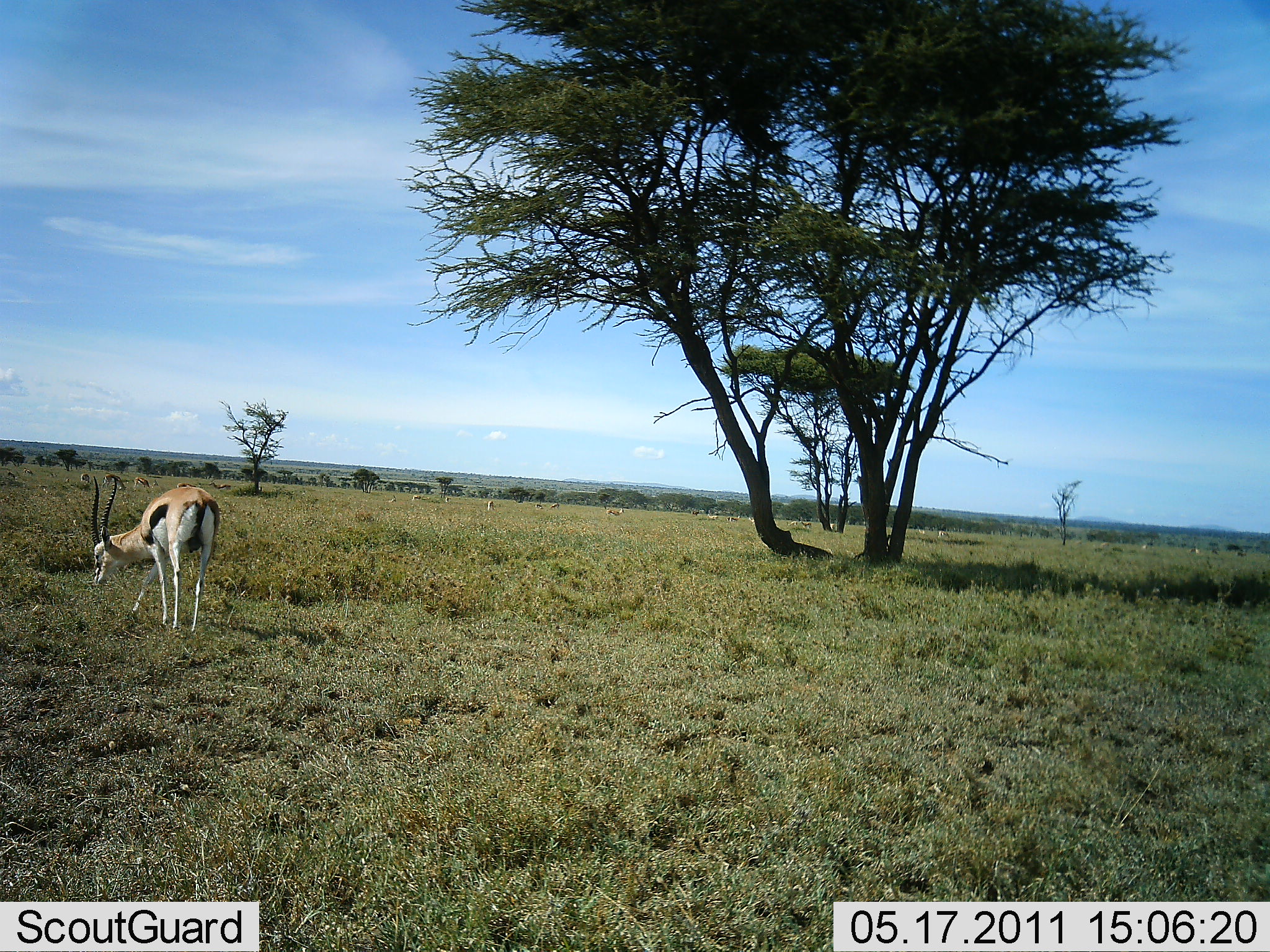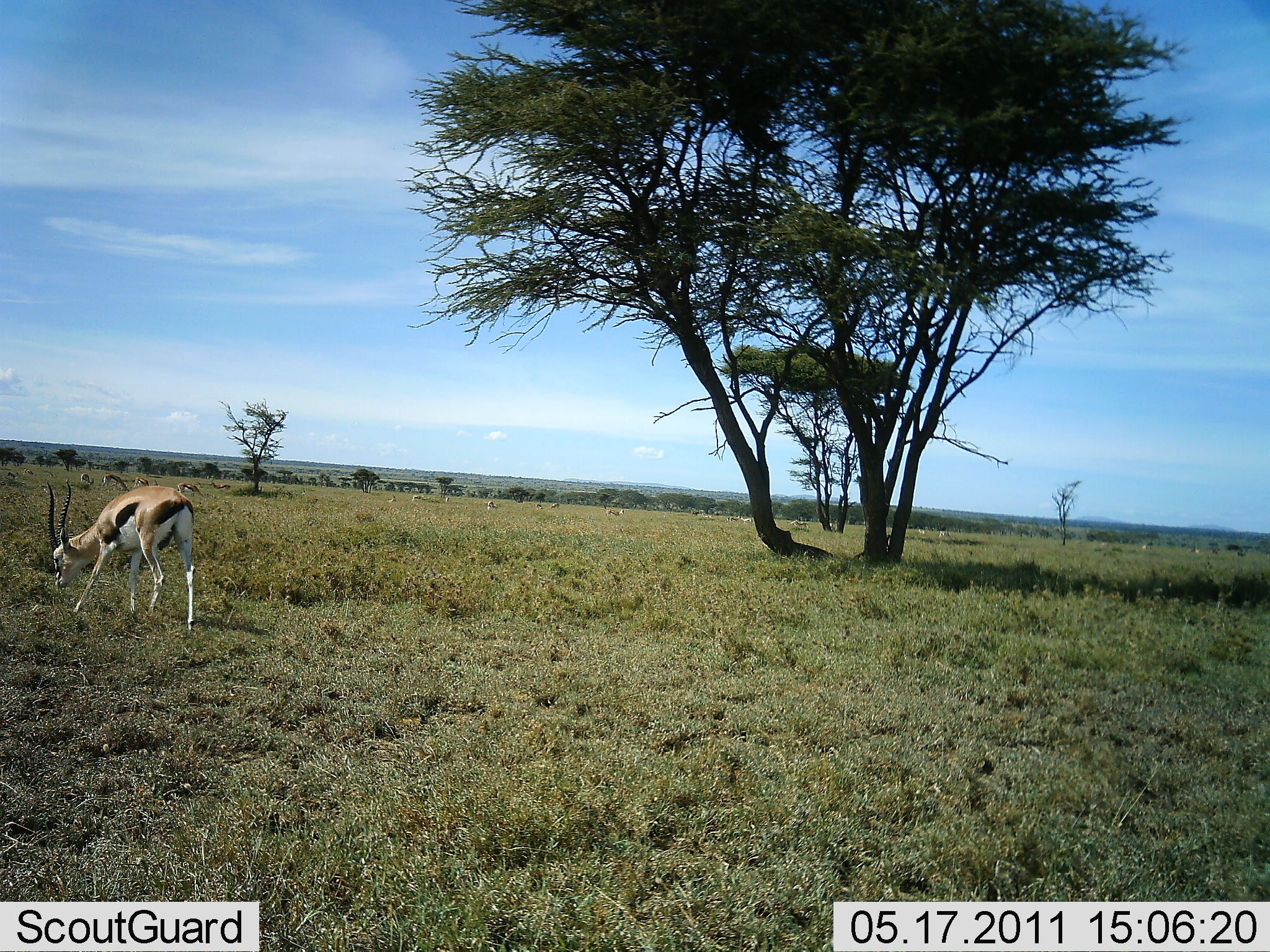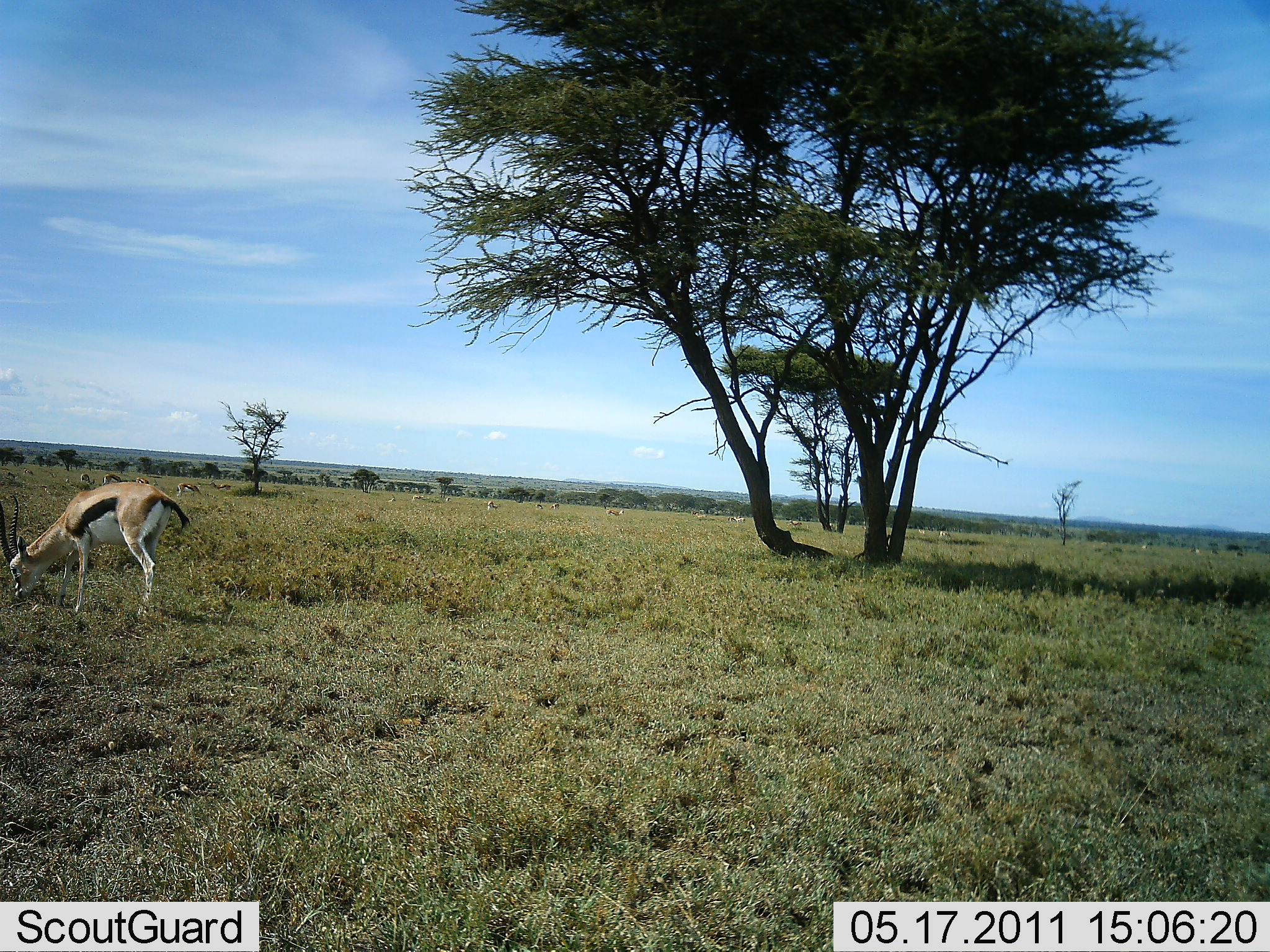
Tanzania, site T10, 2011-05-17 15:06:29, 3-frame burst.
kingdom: Animalia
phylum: Chordata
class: Mammalia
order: Artiodactyla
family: Bovidae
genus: Eudorcas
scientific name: Eudorcas thomsonii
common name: thomson's gazelle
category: gazellethomsons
Gazellethomsons (thomson's gazelle) (Eudorcas thomsonii), count 1. Behavior (volunteer vote fractions): standing 15%, resting 0%, moving 54%, interacting 0%. Young present (vote fraction): 0%. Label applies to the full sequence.